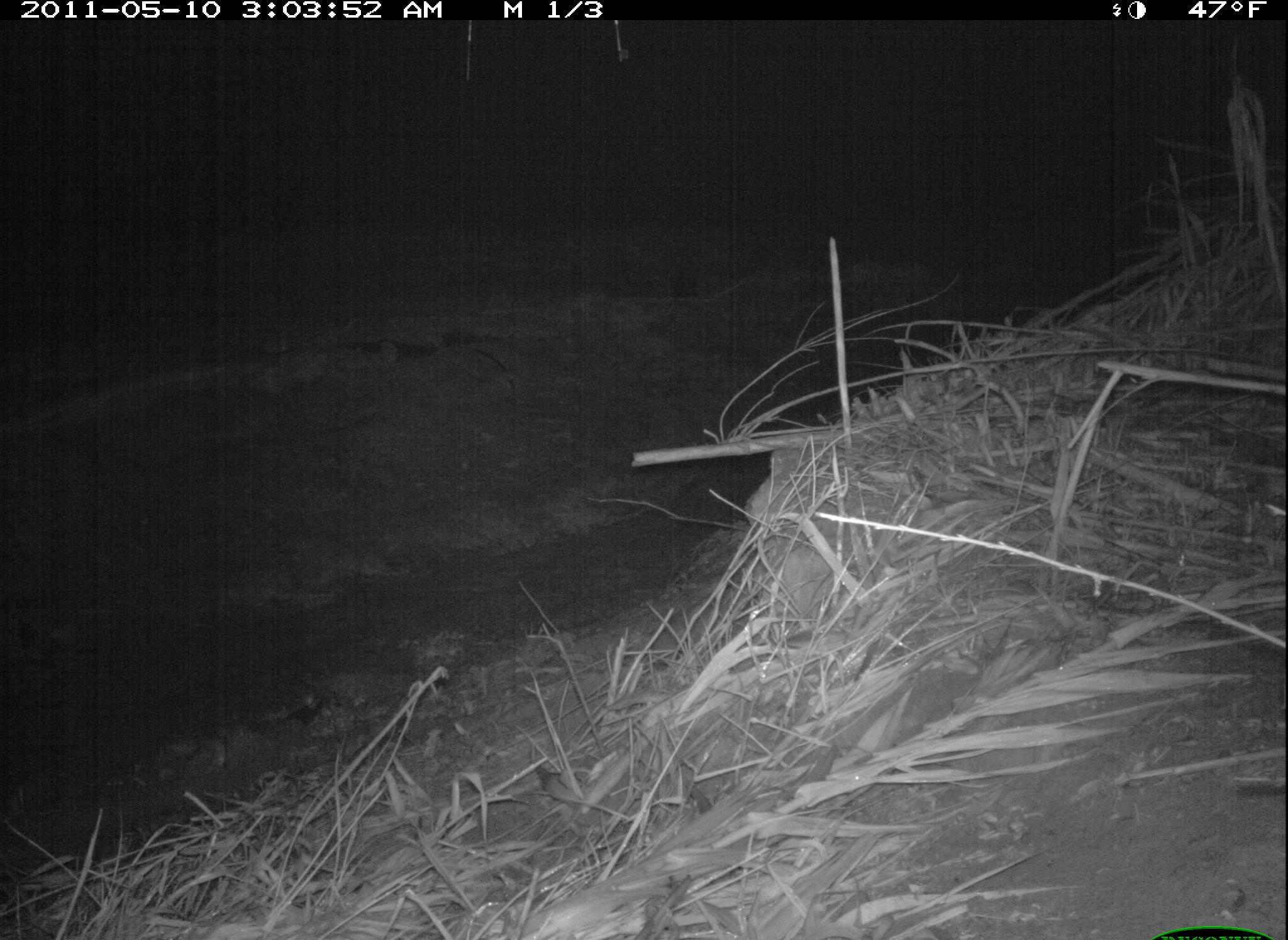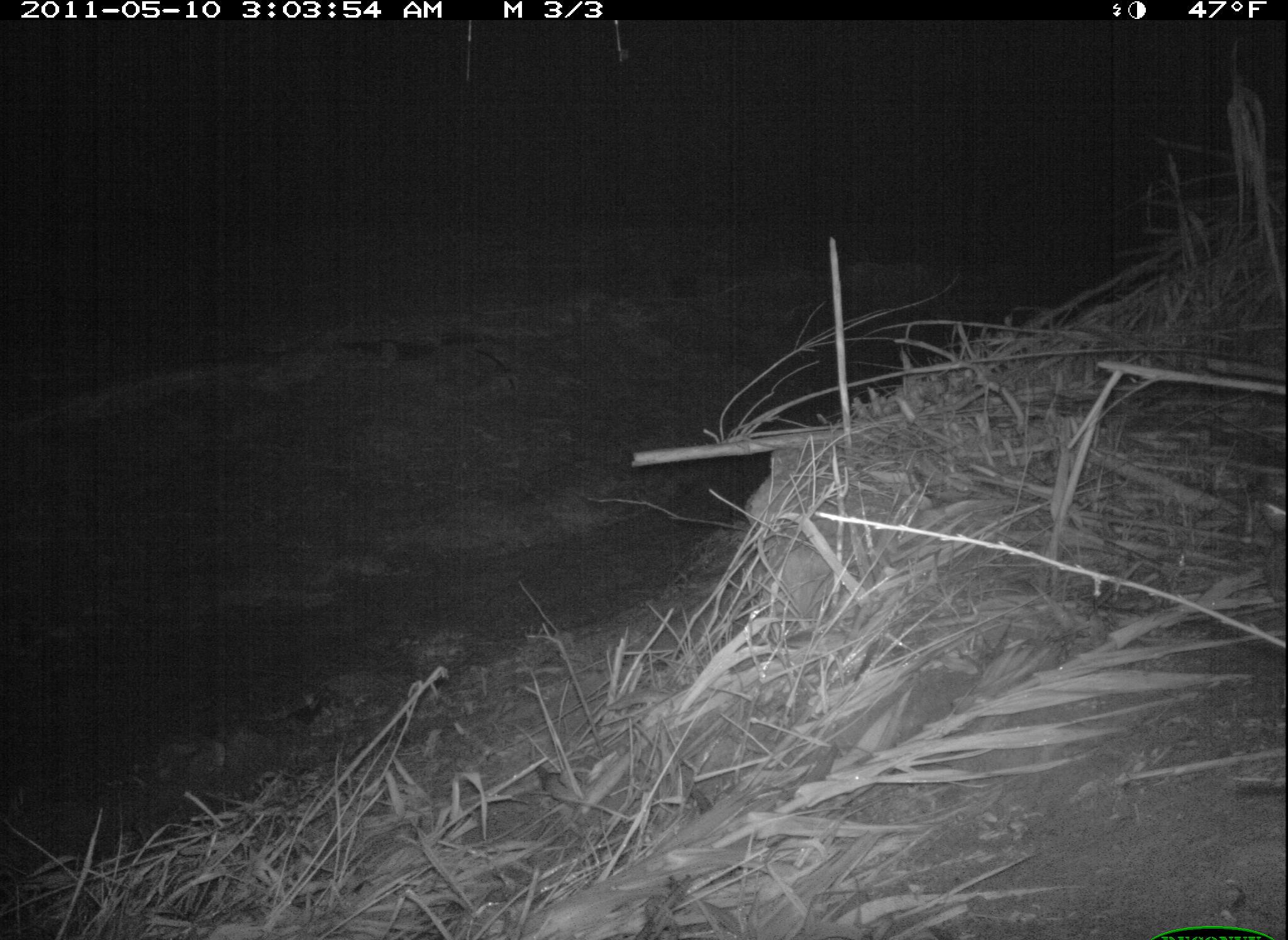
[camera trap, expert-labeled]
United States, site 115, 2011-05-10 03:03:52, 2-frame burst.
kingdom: Animalia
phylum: Chordata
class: Mammalia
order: Lagomorpha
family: Leporidae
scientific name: Leporidae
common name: rabbits and hares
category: rabbit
Rabbit (rabbits and hares) (Leporidae).